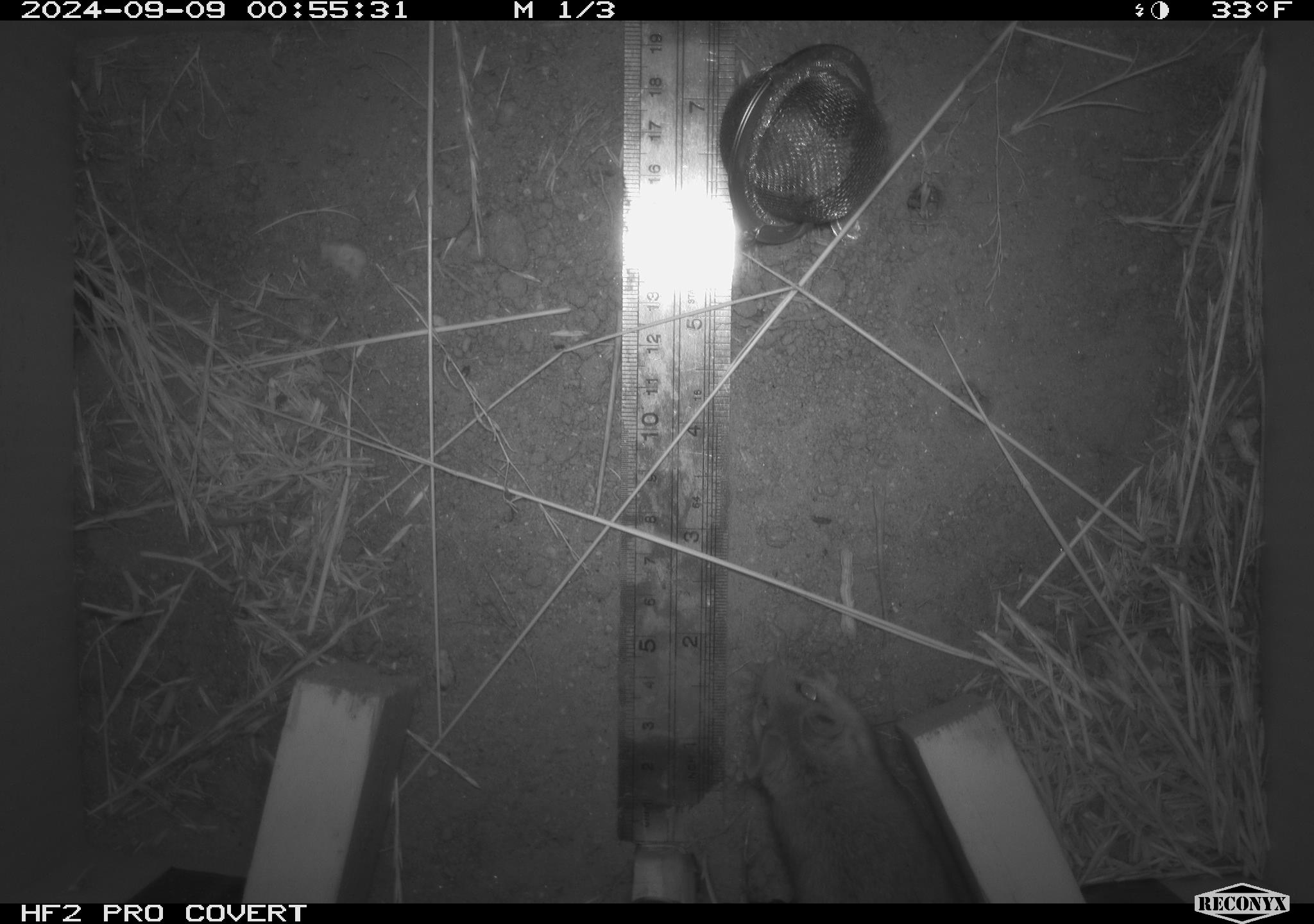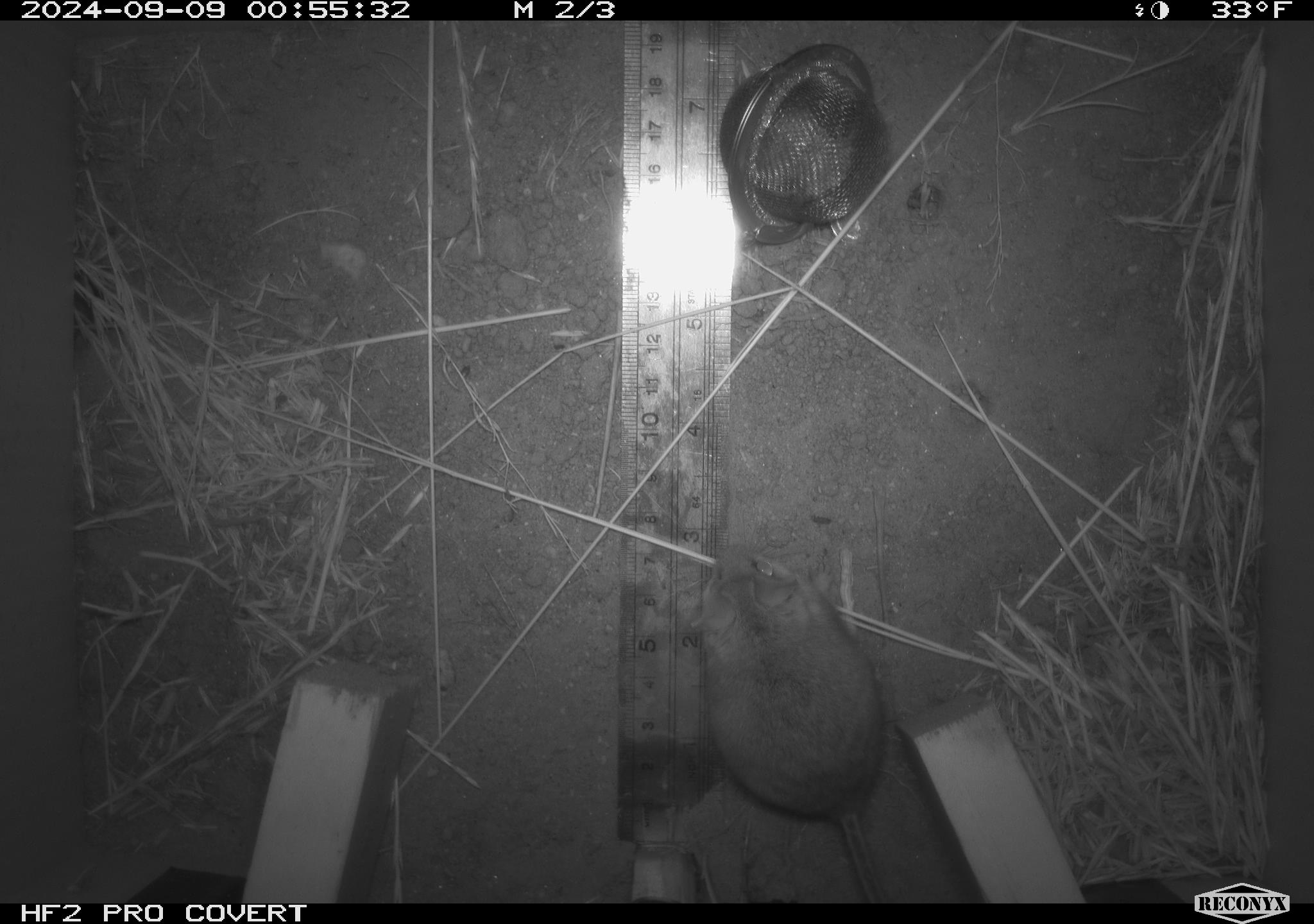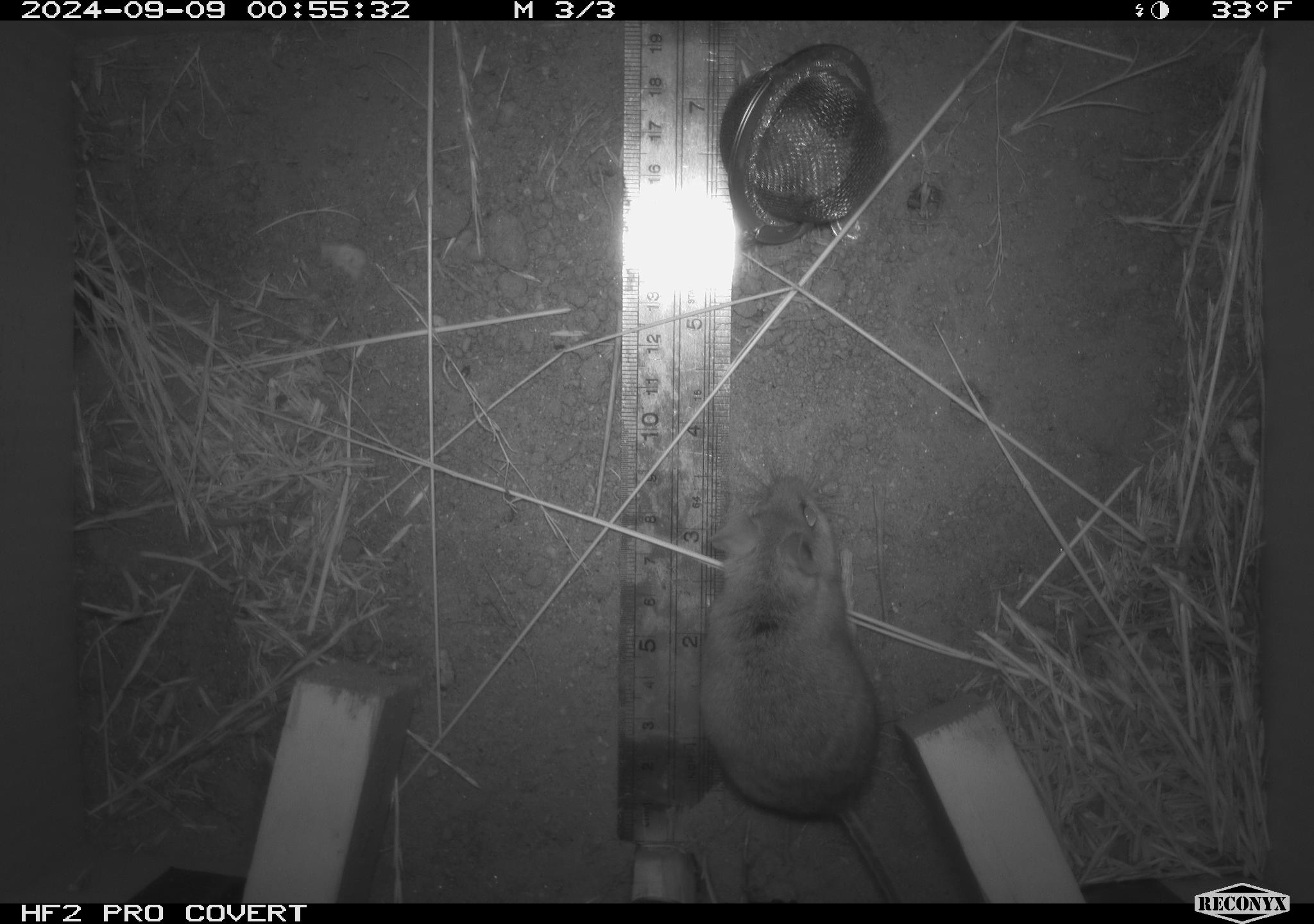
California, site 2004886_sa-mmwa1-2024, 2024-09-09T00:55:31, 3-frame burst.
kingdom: Animalia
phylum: Chordata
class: Mammalia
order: Rodentia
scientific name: Rodentia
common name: mouse species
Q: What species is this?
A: Mouse species (Rodentia).